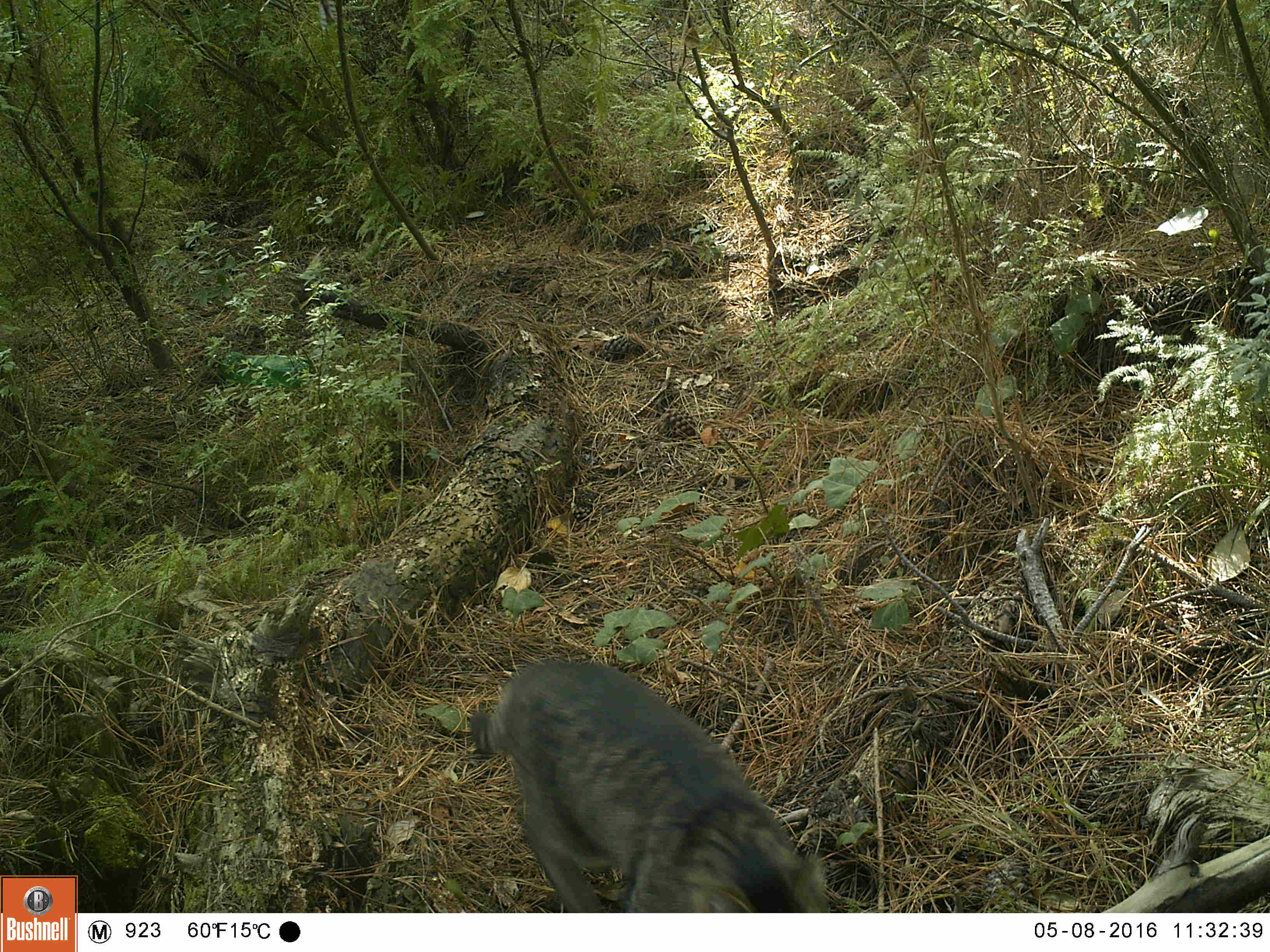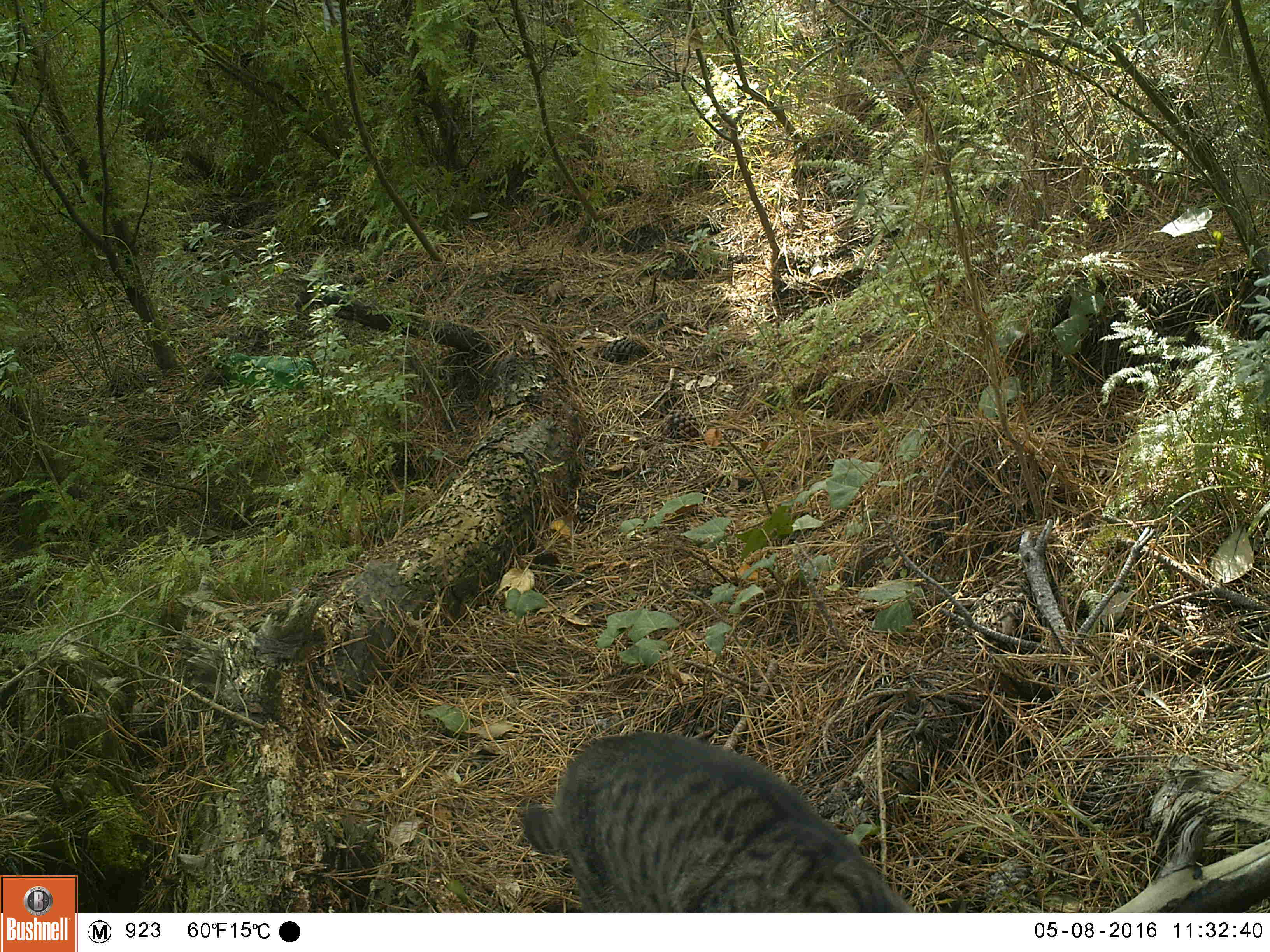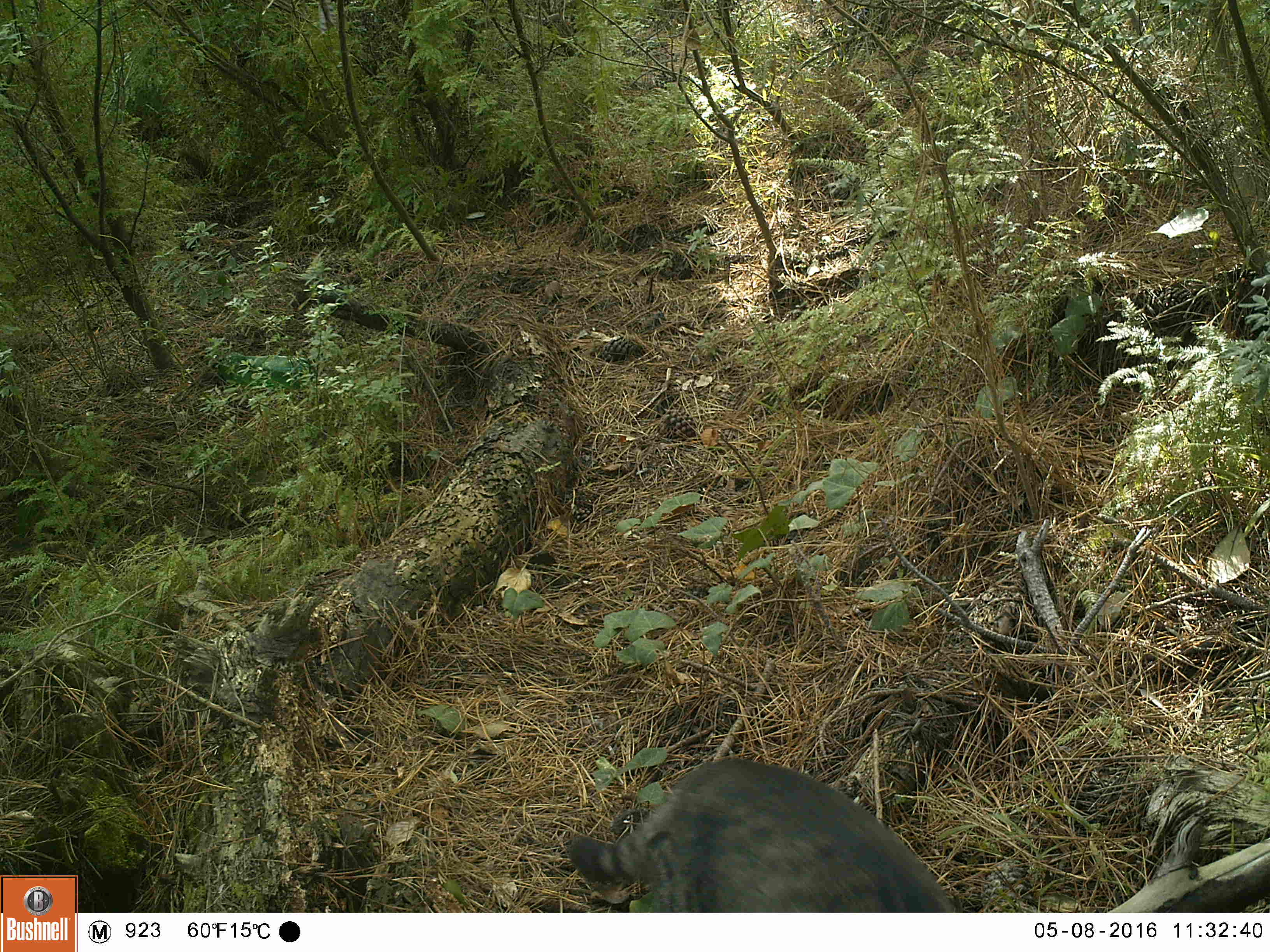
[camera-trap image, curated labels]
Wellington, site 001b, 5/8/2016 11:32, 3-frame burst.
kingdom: Animalia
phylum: Chordata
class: Mammalia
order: Carnivora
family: Felidae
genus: Felis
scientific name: Felis catus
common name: cat